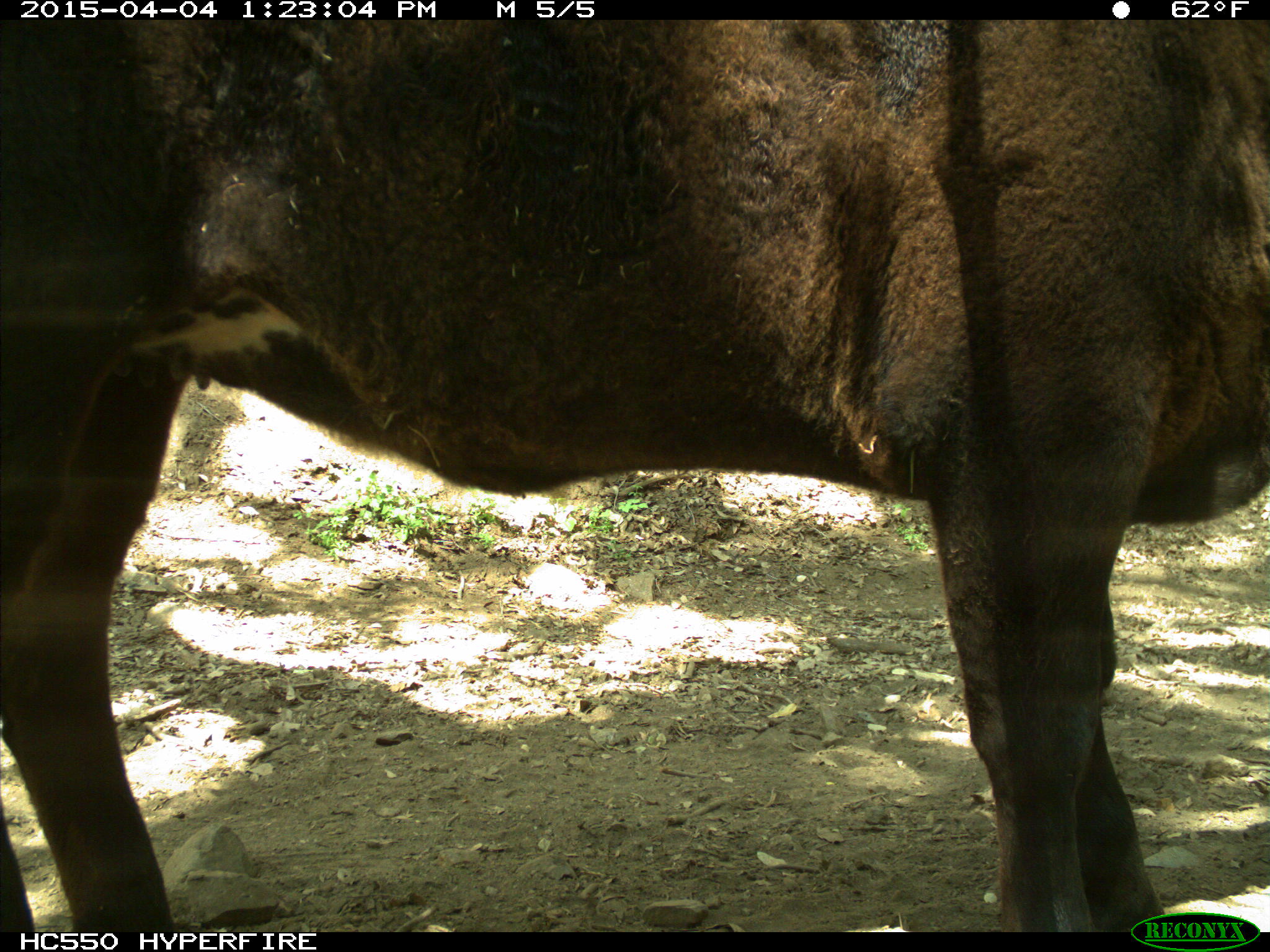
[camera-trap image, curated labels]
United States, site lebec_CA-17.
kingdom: Animalia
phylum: Chordata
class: Mammalia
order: Artiodactyla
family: Bovidae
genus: Bos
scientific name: Bos taurus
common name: domestic cow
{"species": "Bos taurus (domestic cow)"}